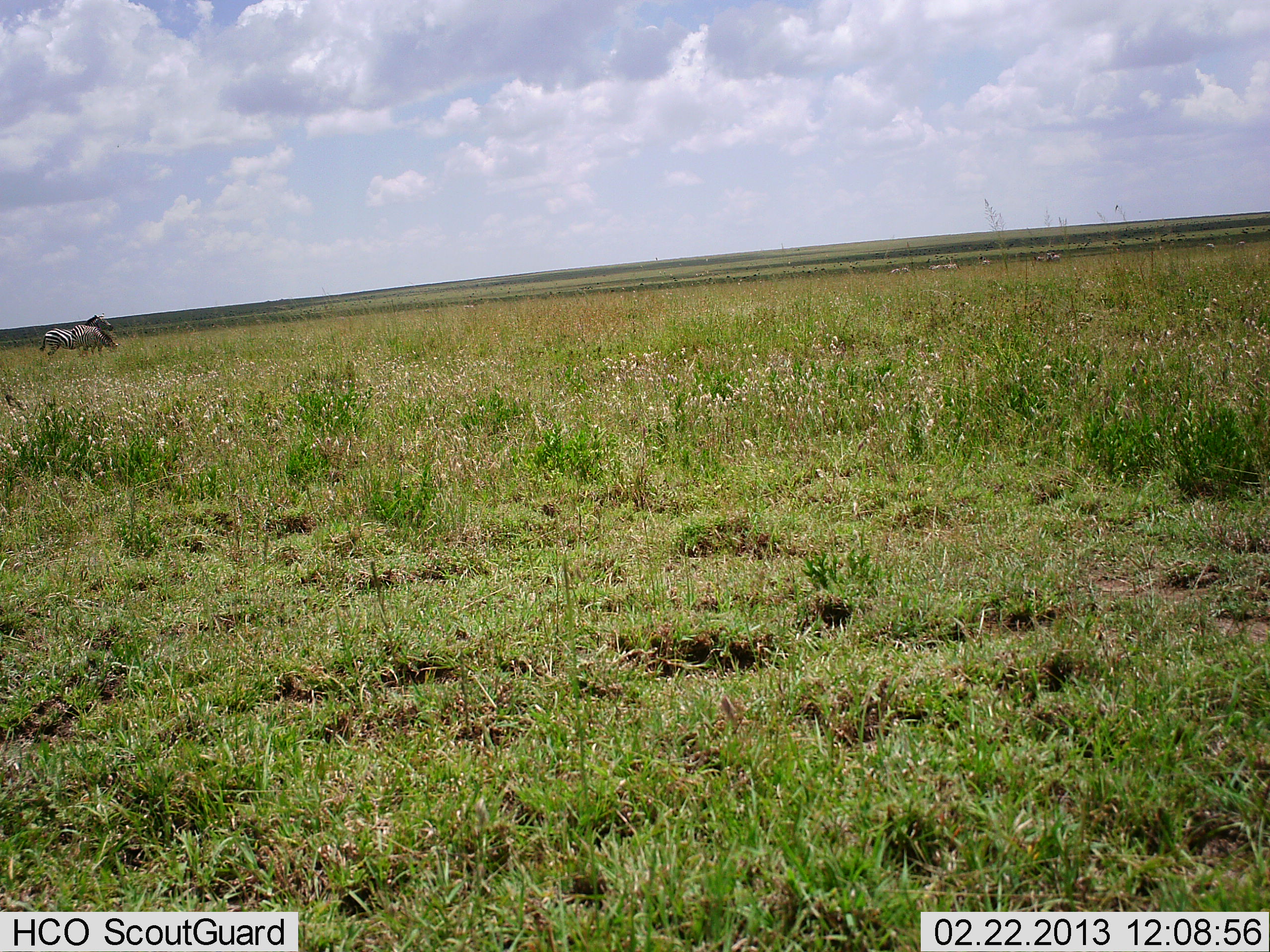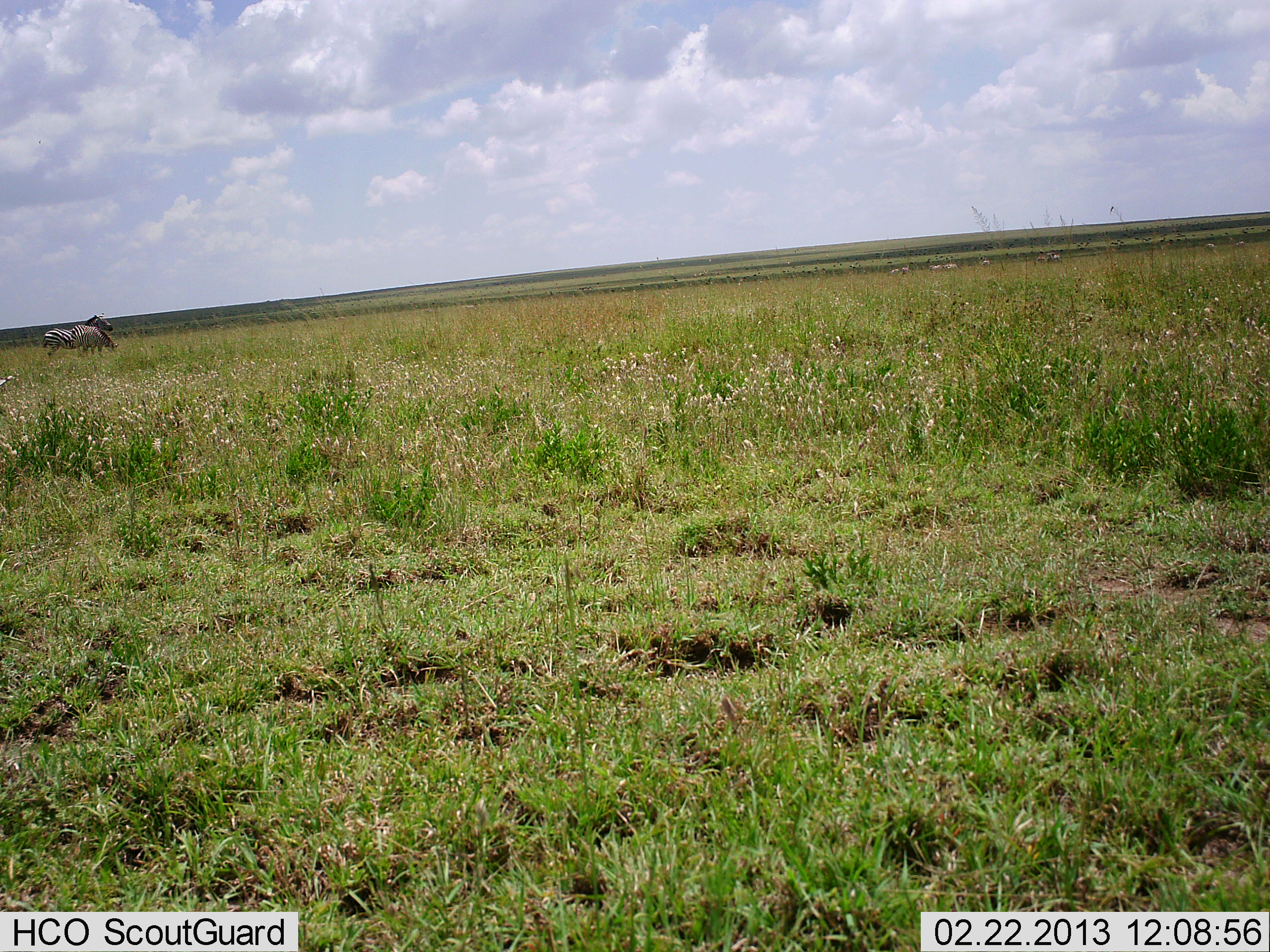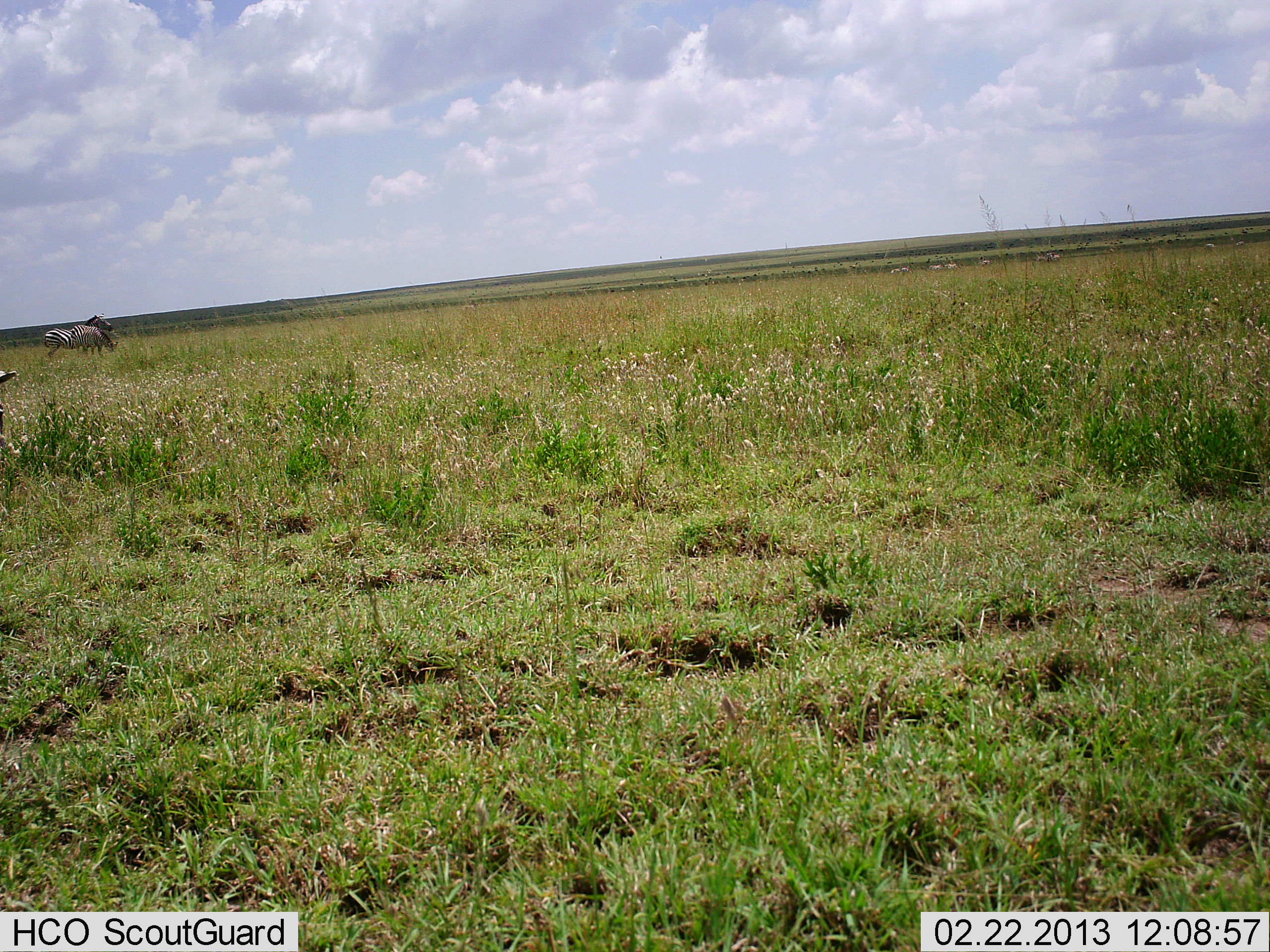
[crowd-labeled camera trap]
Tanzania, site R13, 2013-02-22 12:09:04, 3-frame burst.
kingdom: Animalia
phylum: Chordata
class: Mammalia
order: Perissodactyla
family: Equidae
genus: Equus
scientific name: Equus quagga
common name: plains zebra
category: zebra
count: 2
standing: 82%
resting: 3%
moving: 3%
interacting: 6%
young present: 0%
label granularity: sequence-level